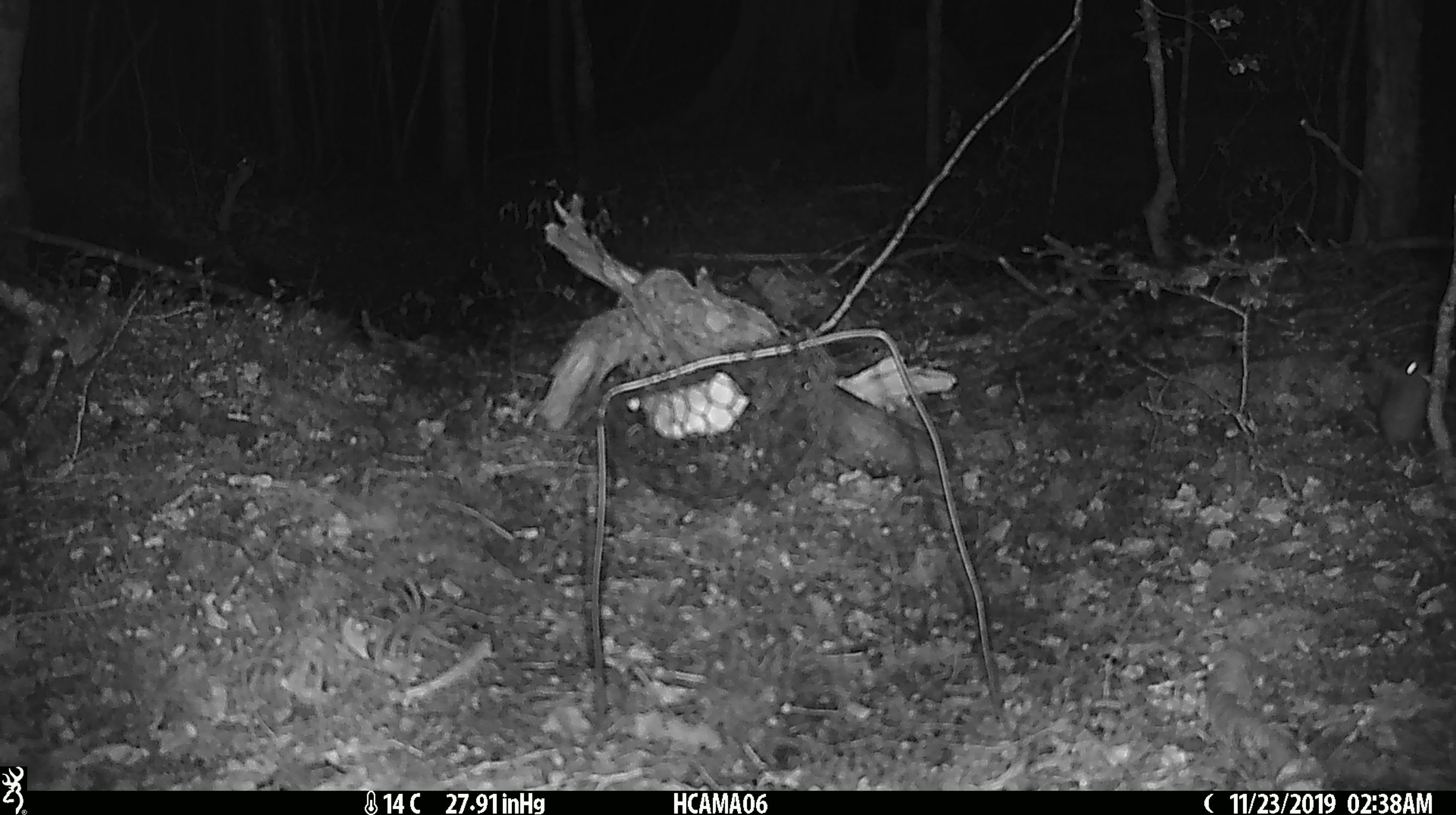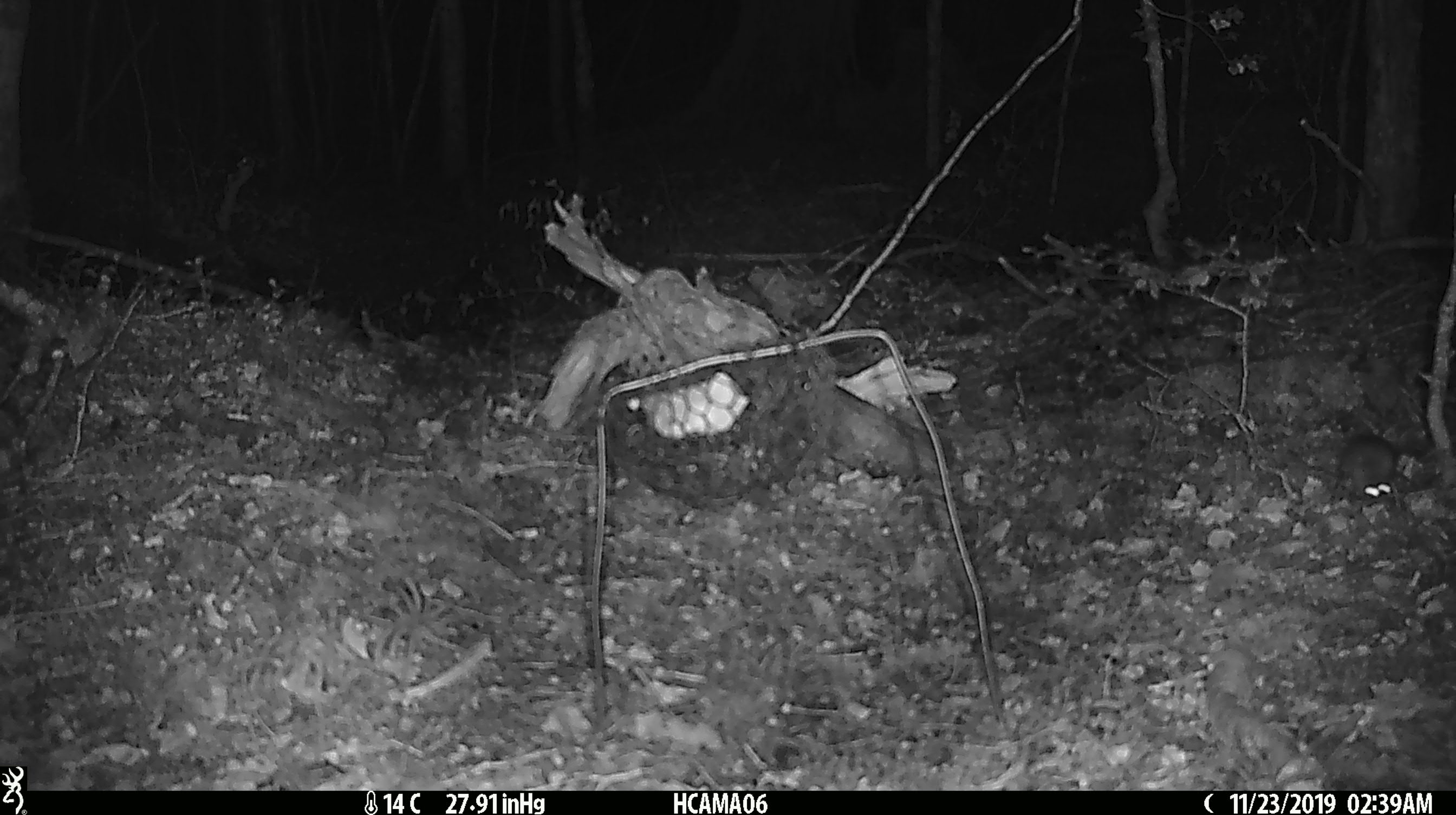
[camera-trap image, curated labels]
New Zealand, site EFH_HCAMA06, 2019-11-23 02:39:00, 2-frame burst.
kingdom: Animalia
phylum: Chordata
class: Mammalia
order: Rodentia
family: Muridae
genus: Mus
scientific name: Mus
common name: mouse